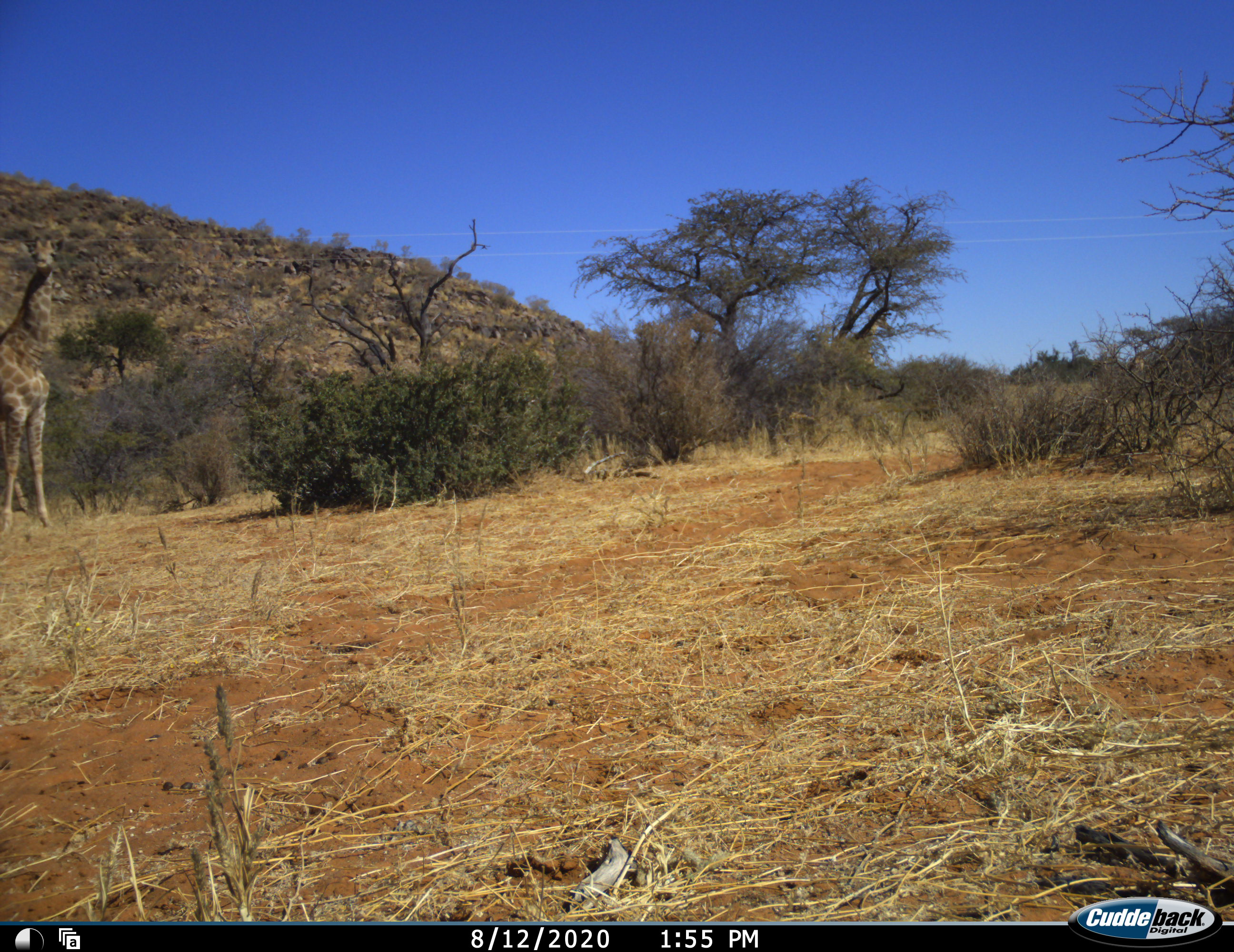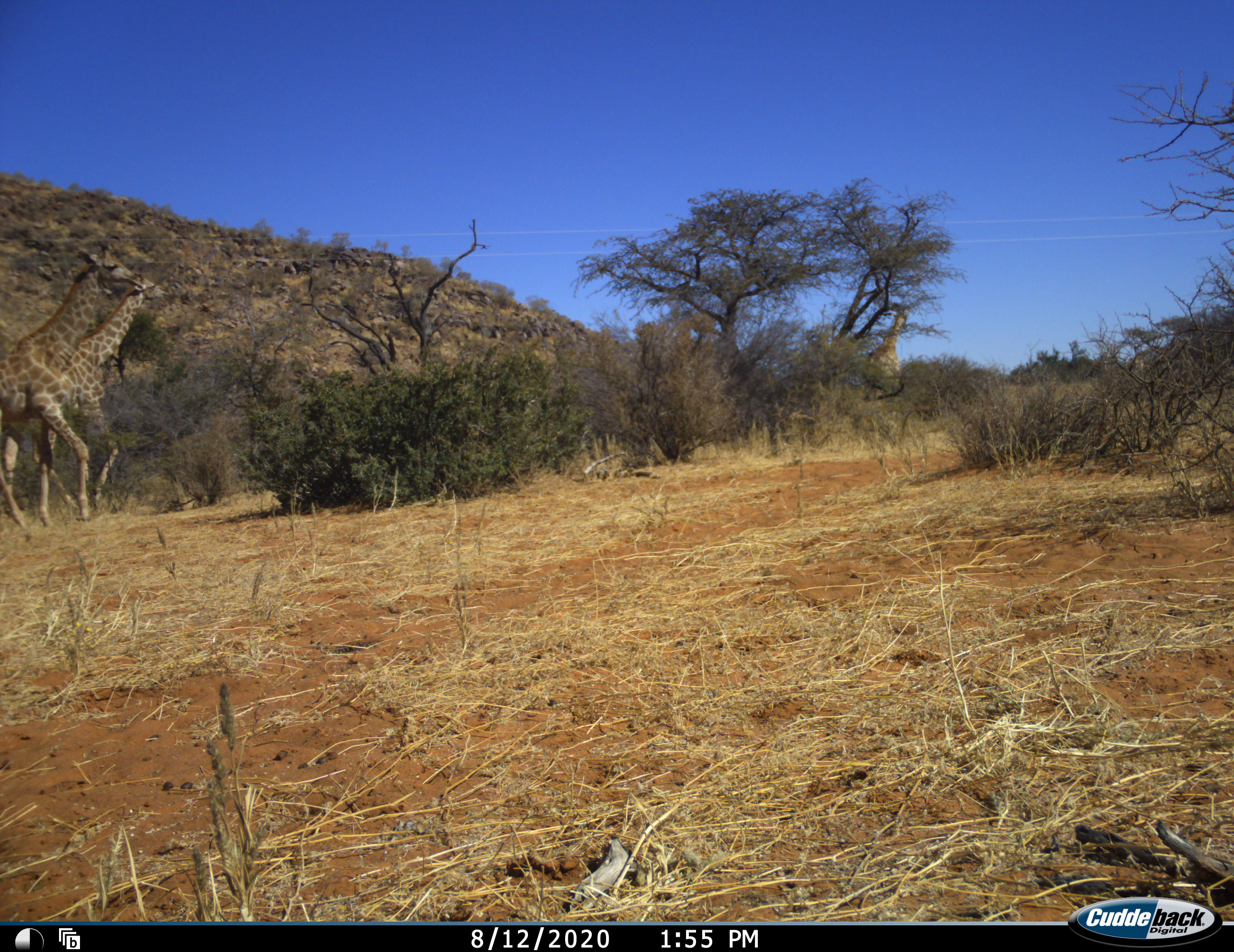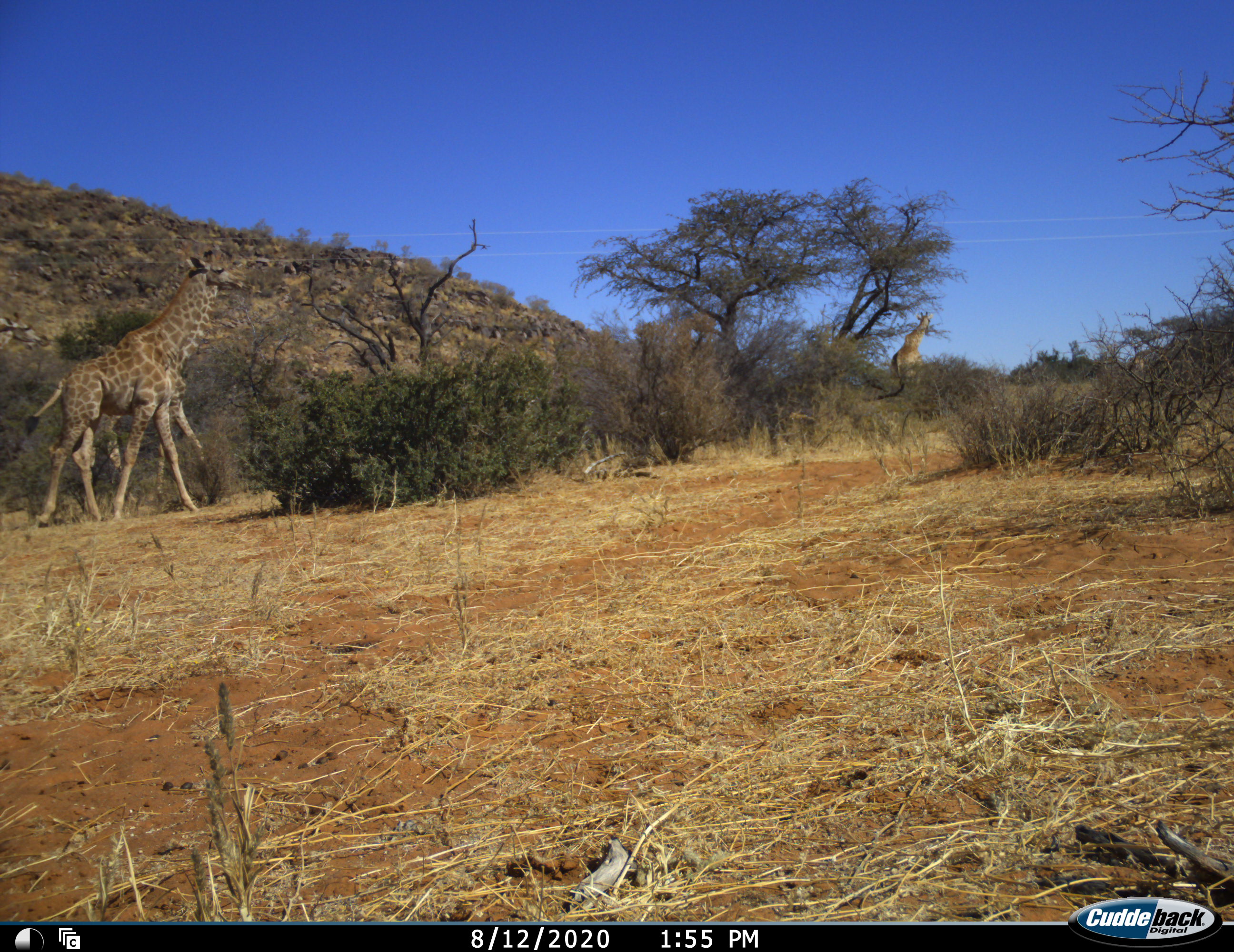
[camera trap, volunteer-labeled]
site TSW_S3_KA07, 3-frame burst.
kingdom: Animalia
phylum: Chordata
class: Mammalia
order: Artiodactyla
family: Giraffidae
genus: Giraffa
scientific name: Giraffa camelopardalis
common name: giraffe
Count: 3.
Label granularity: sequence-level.